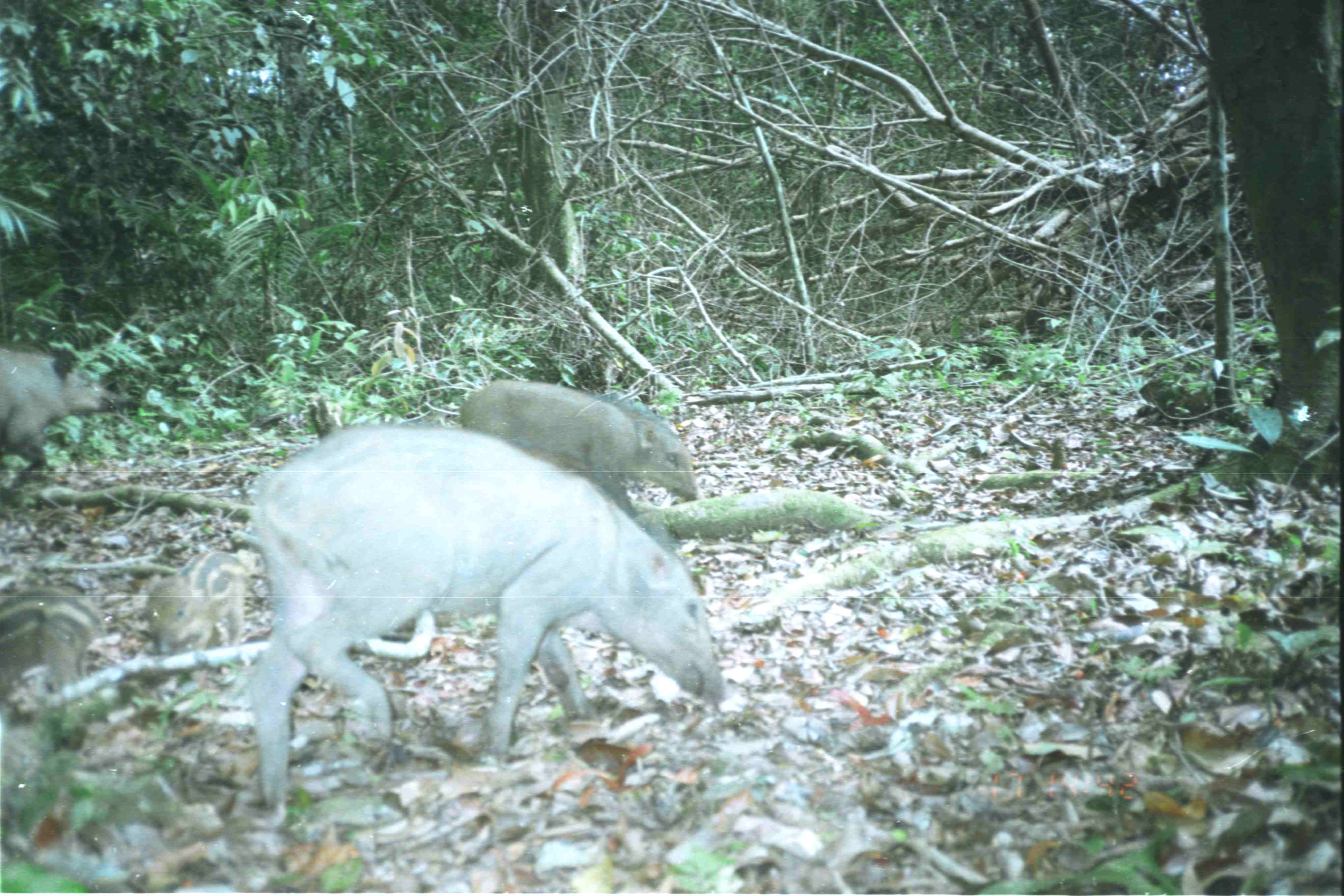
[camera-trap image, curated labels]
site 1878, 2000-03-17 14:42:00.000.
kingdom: Animalia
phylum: Chordata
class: Mammalia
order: Artiodactyla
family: Suidae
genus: Sus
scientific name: Sus scrofa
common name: wild boar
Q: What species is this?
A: Sus scrofa (wild boar).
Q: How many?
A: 5.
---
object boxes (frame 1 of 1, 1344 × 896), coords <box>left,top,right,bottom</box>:
sus scrofa: <box>242,420,730,815</box>; <box>455,376,700,528</box>; <box>0,344,123,478</box>; <box>144,546,248,657</box>; <box>0,583,104,693</box>